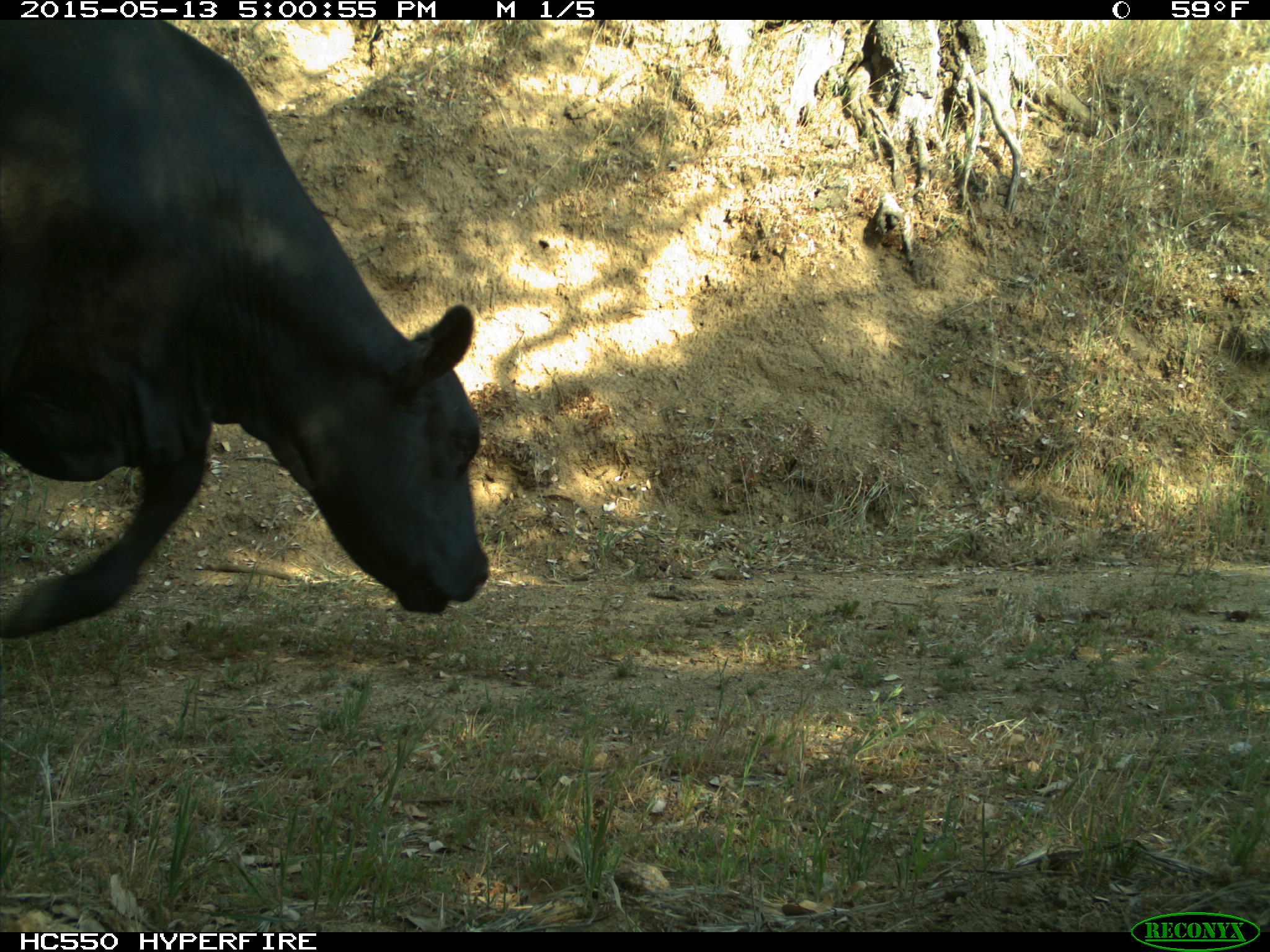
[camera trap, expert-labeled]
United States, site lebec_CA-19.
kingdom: Animalia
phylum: Chordata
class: Mammalia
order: Artiodactyla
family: Bovidae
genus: Bos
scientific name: Bos taurus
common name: domestic cow